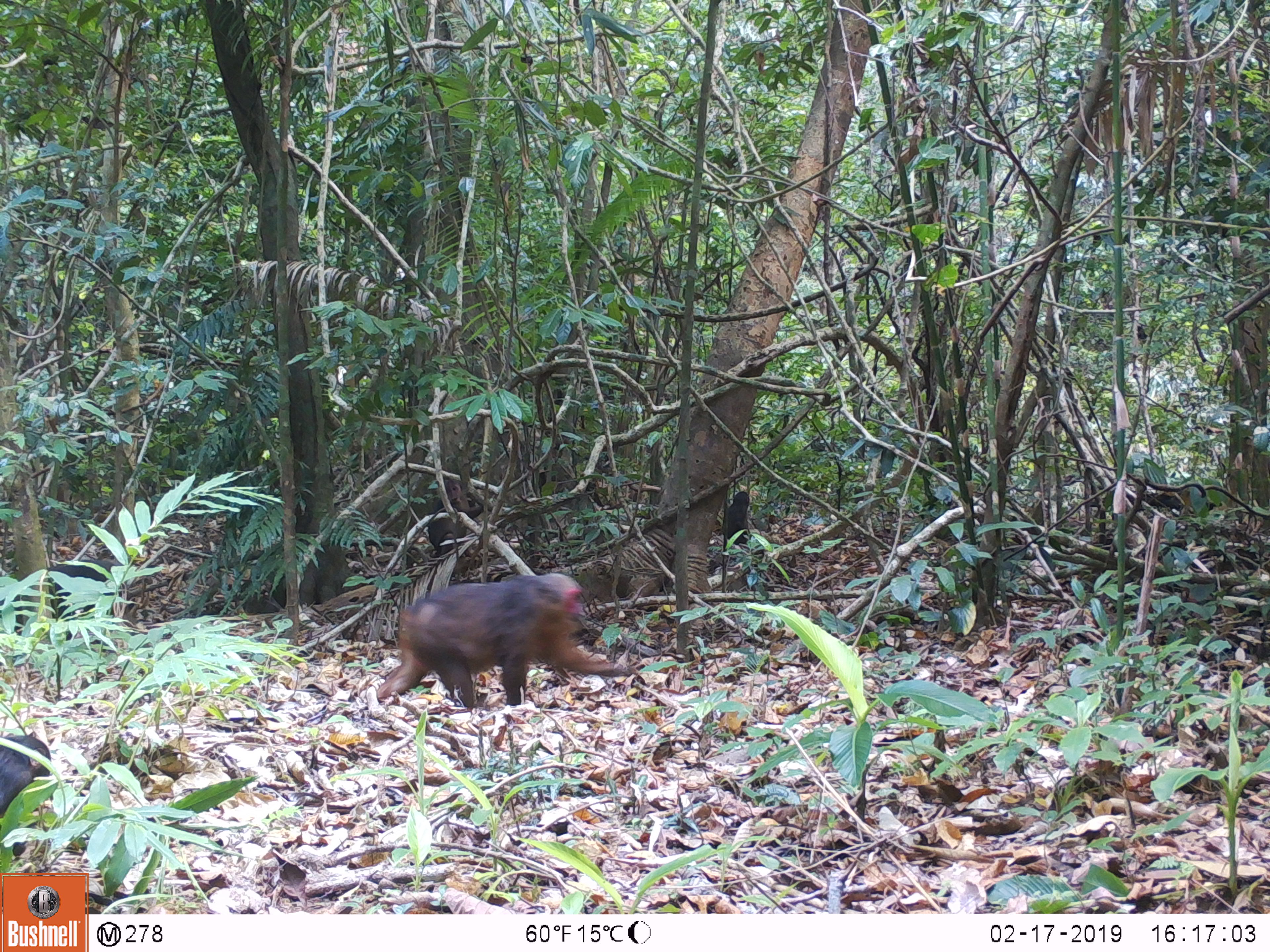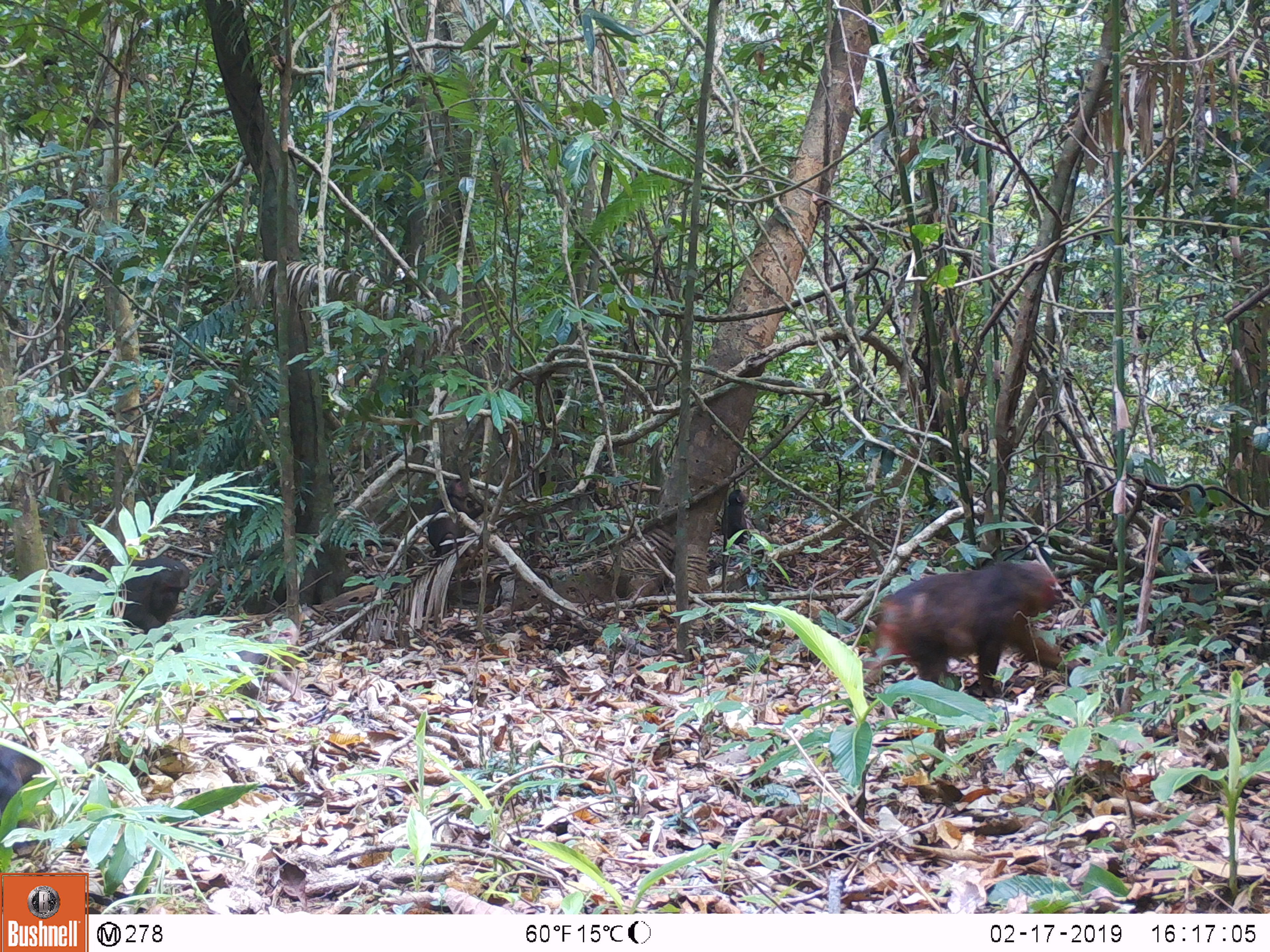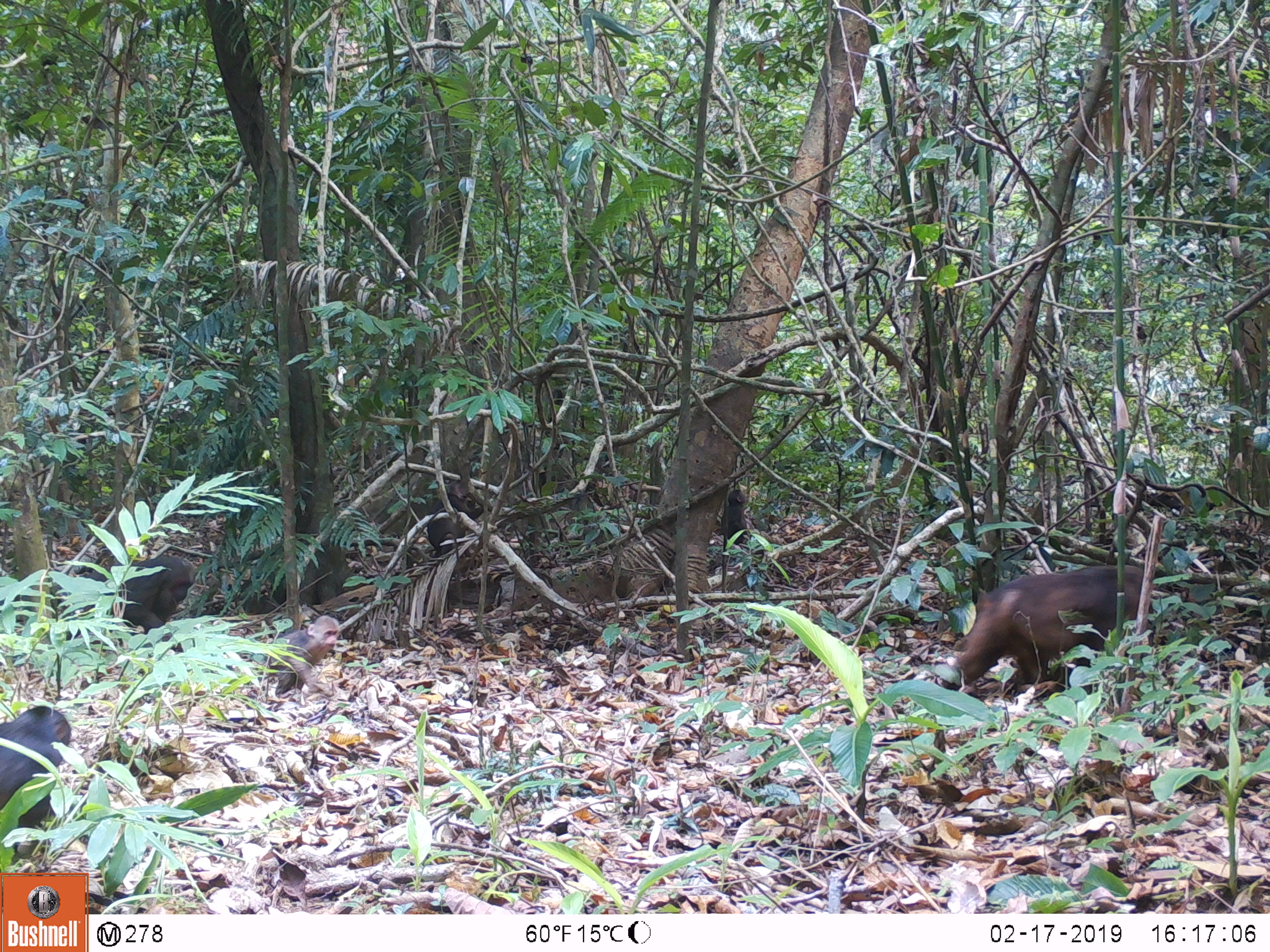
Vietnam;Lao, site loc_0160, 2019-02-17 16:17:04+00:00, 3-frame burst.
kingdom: Animalia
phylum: Chordata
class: Mammalia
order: Primates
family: Cercopithecidae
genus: Macaca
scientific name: Macaca arctoides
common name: stump-tailed macaque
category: stump tailed macaque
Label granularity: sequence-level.